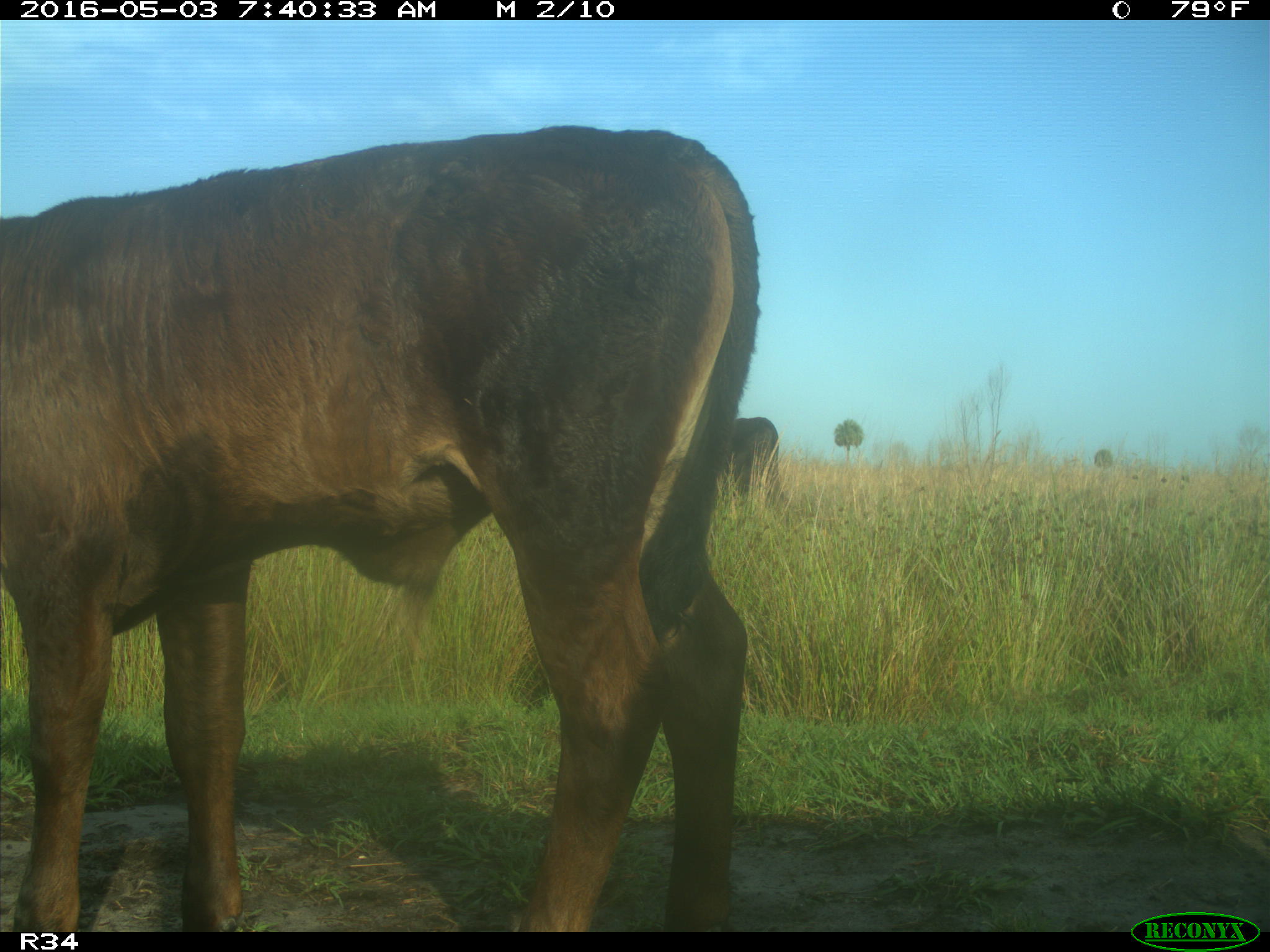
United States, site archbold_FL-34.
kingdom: Animalia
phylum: Chordata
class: Mammalia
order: Artiodactyla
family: Bovidae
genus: Bos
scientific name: Bos taurus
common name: domestic cow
Bos taurus (domestic cow).